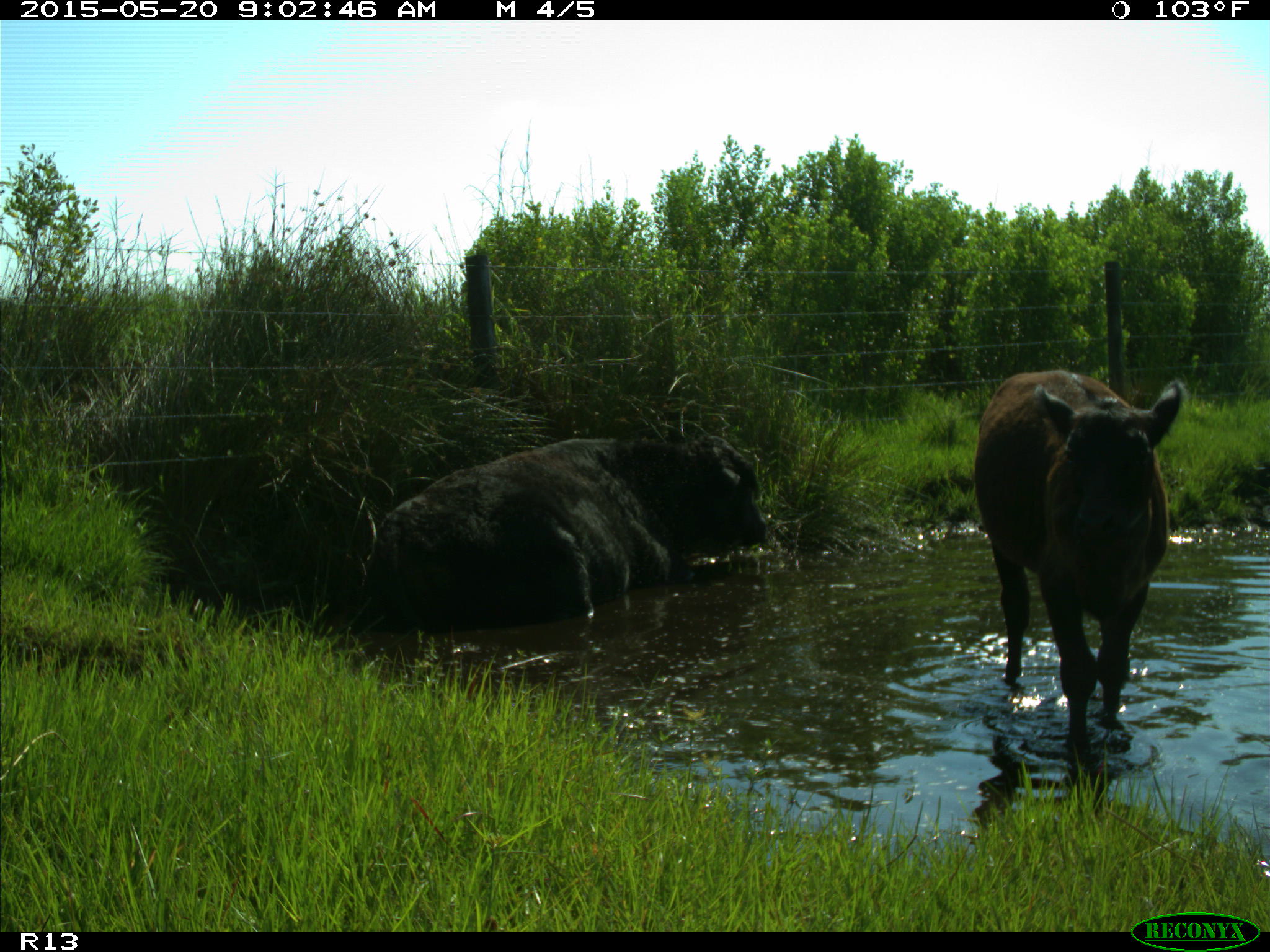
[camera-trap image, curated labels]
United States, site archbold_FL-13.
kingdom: Animalia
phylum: Chordata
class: Mammalia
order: Artiodactyla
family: Bovidae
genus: Bos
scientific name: Bos taurus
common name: domestic cow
Bos taurus (domestic cow).